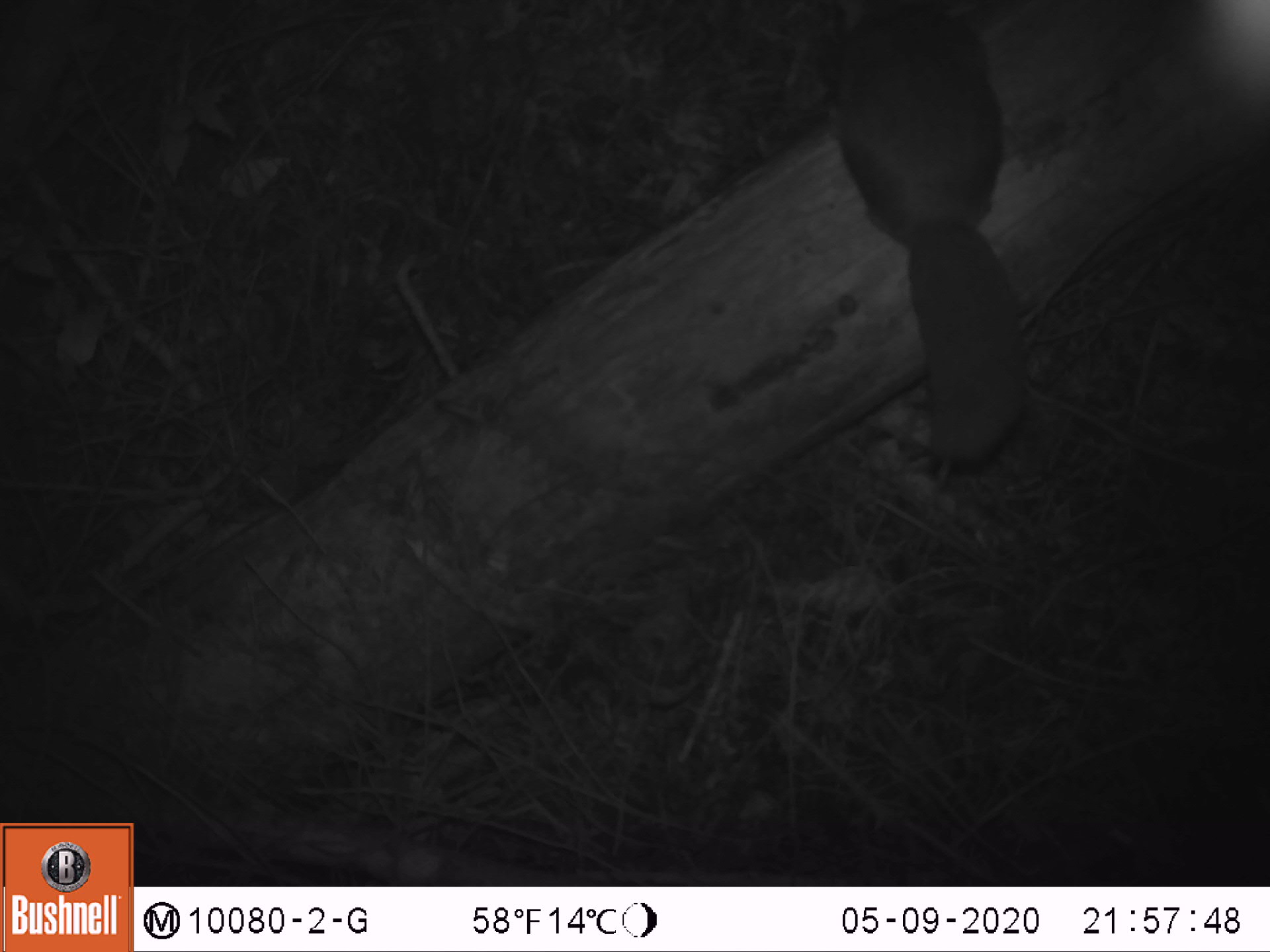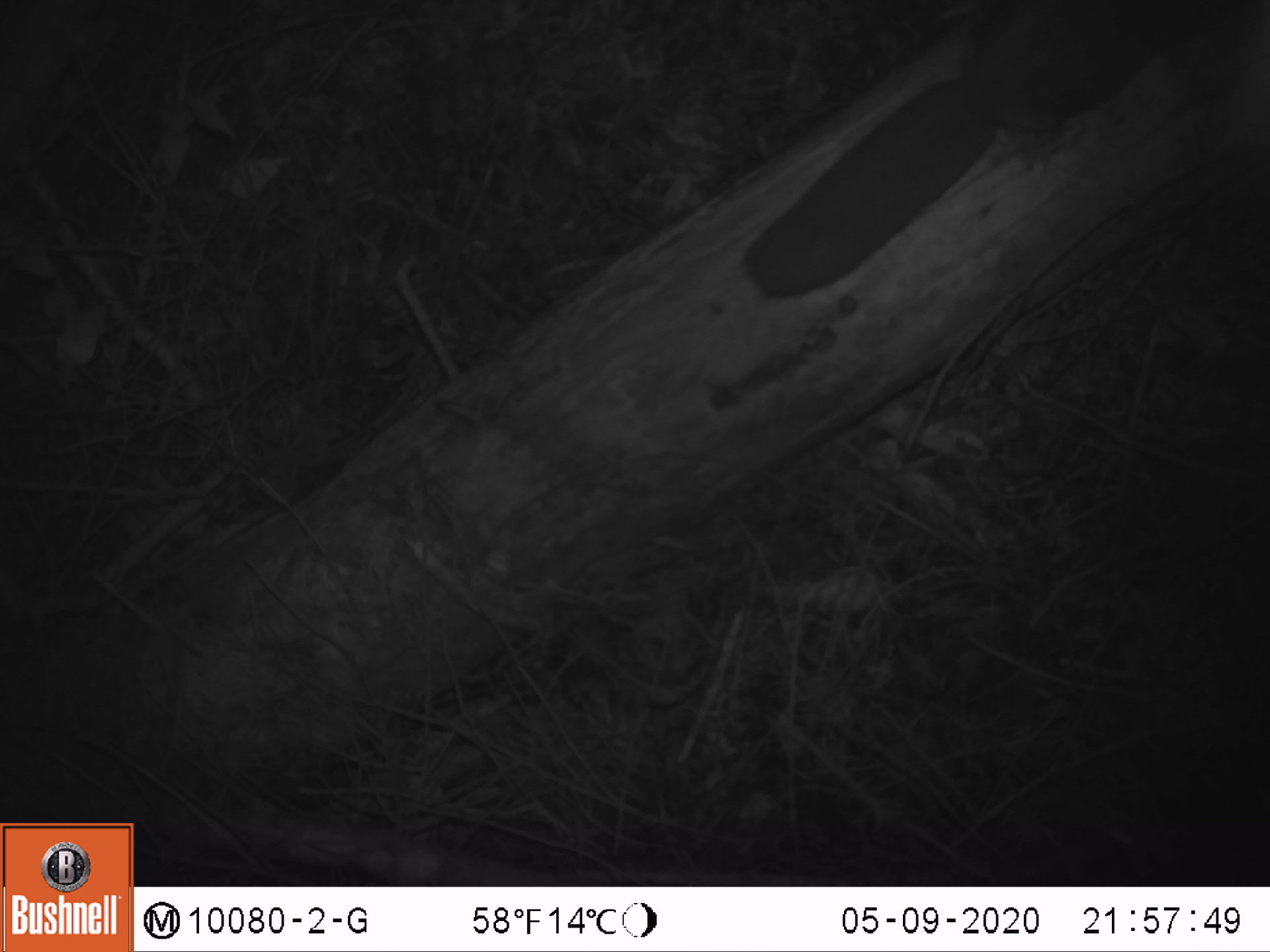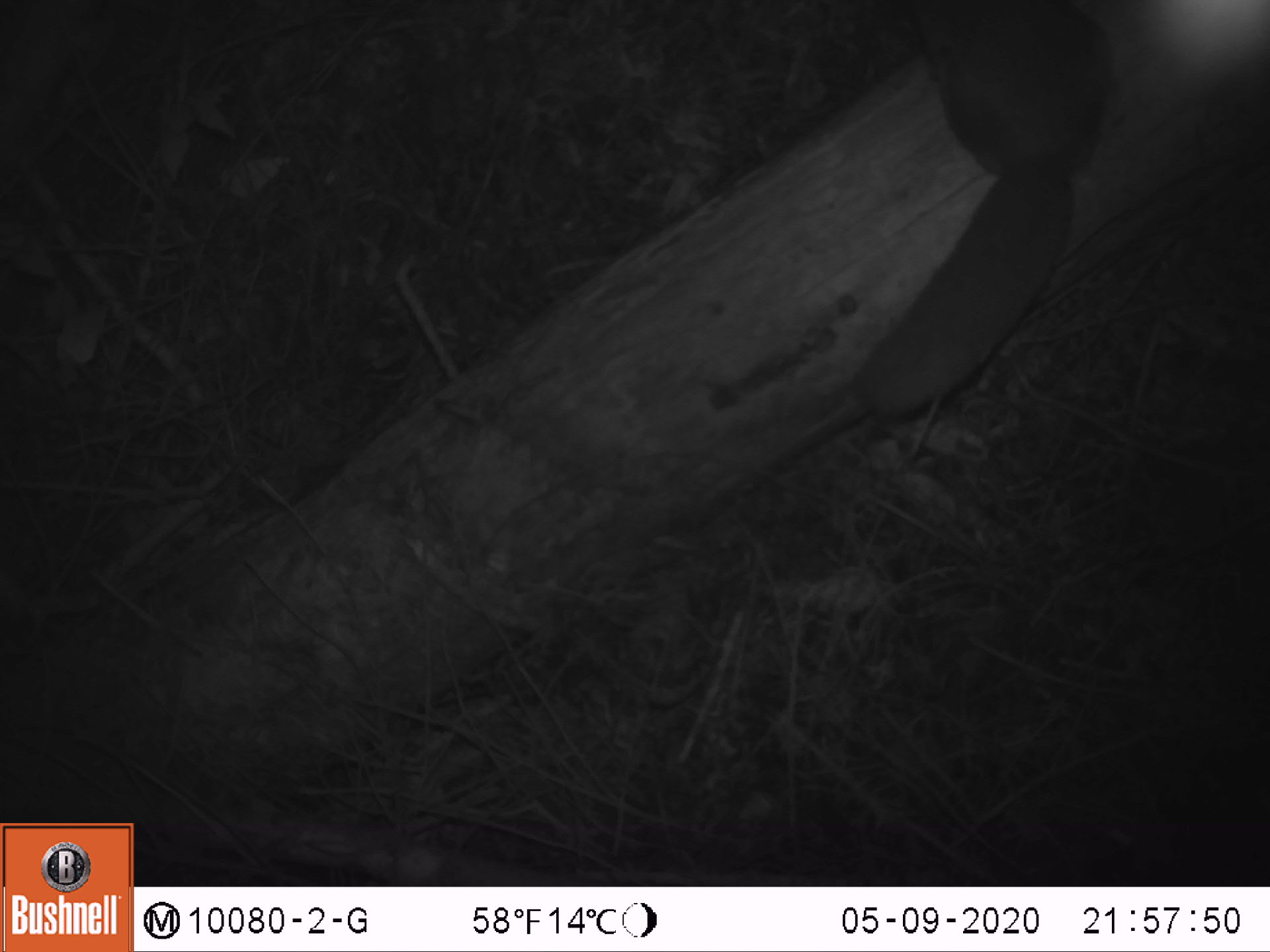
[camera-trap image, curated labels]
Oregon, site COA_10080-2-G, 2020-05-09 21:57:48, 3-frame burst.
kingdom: Animalia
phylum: Chordata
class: Mammalia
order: Rodentia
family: Sciuridae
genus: Glaucomys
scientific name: Glaucomys oregonensis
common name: humboldt's flying squirrel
Humboldt's flying squirrel (Glaucomys oregonensis).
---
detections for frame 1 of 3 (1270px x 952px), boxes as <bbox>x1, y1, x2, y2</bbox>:
humboldt's flying squirrel: <bbox>811, 4, 1043, 481</bbox>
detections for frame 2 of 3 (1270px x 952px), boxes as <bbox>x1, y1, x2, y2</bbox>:
humboldt's flying squirrel: <bbox>727, 0, 1261, 309</bbox>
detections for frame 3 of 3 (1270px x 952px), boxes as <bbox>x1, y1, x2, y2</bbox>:
humboldt's flying squirrel: <bbox>840, 5, 1135, 420</bbox>